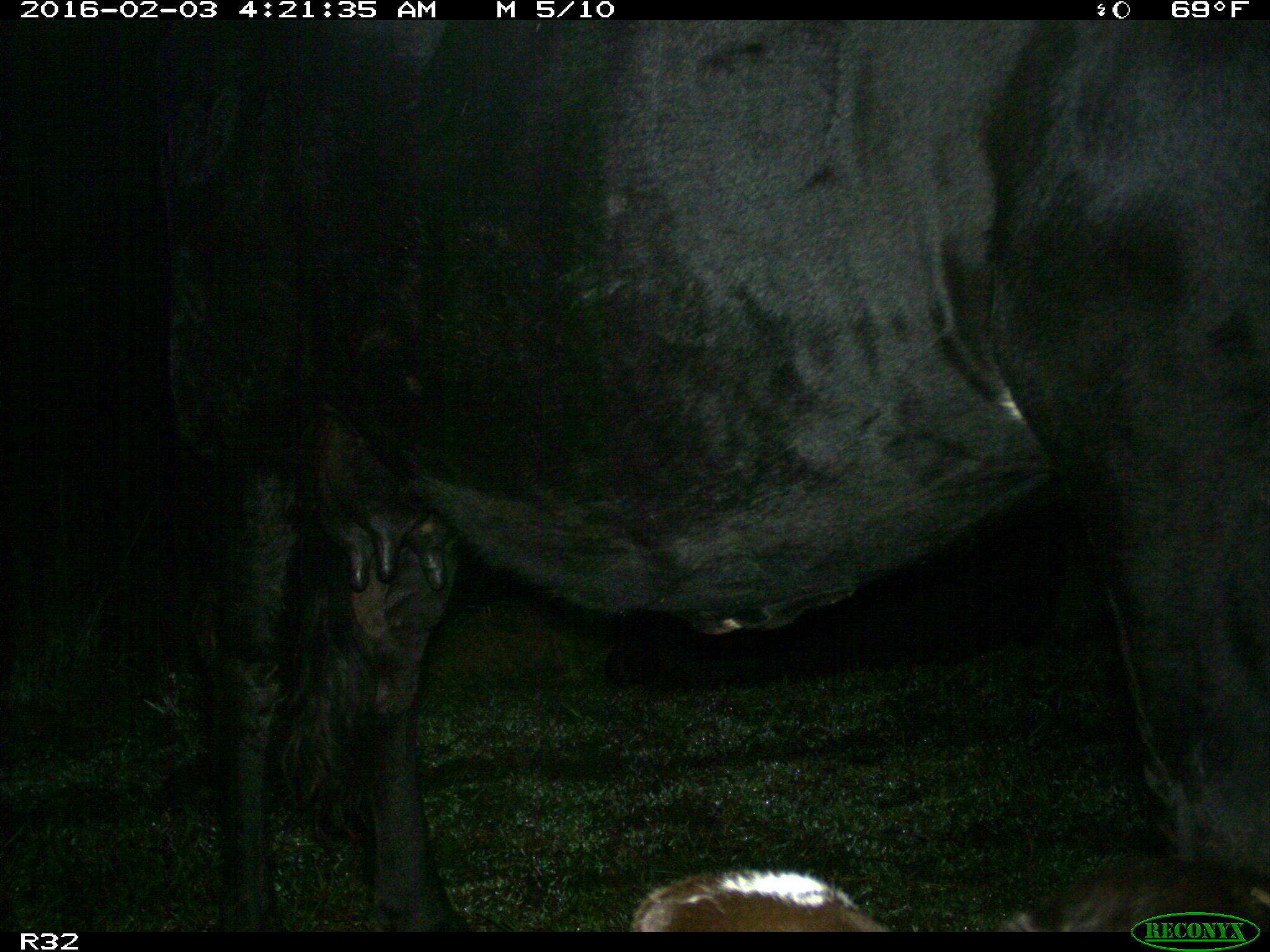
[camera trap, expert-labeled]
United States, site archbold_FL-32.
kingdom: Animalia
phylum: Chordata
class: Mammalia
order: Artiodactyla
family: Bovidae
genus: Bos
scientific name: Bos taurus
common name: domestic cow